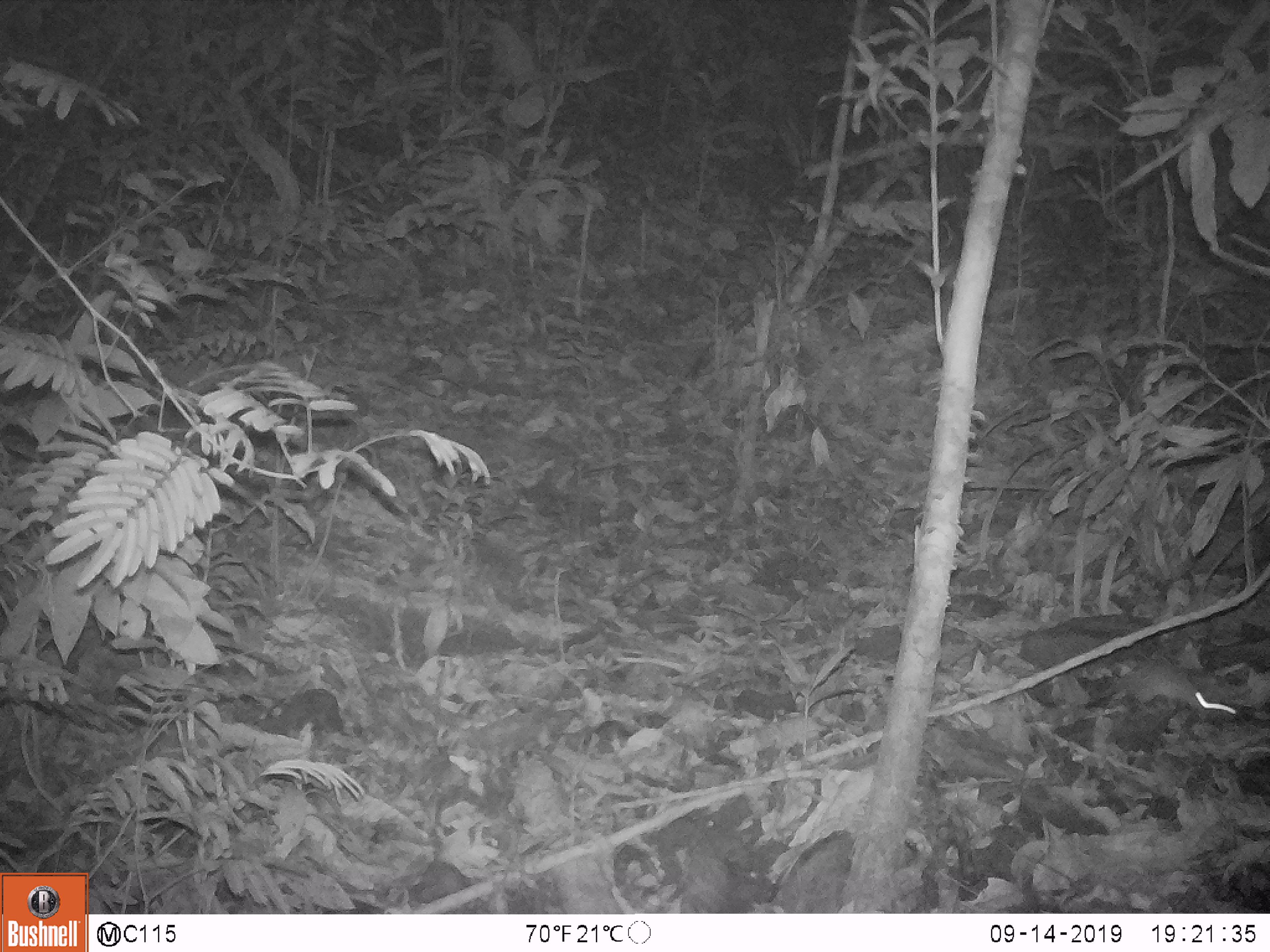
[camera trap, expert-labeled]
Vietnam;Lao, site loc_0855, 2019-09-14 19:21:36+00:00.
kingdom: Animalia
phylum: Chordata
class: Mammalia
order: Rodentia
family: Muridae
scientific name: Muridae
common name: old-world mice and rats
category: unidentified murid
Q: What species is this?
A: Unidentified murid (old-world mice and rats) (Muridae).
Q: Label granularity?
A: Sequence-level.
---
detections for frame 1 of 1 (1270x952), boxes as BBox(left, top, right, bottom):
unidentified murid: BBox(1107, 659, 1239, 727)